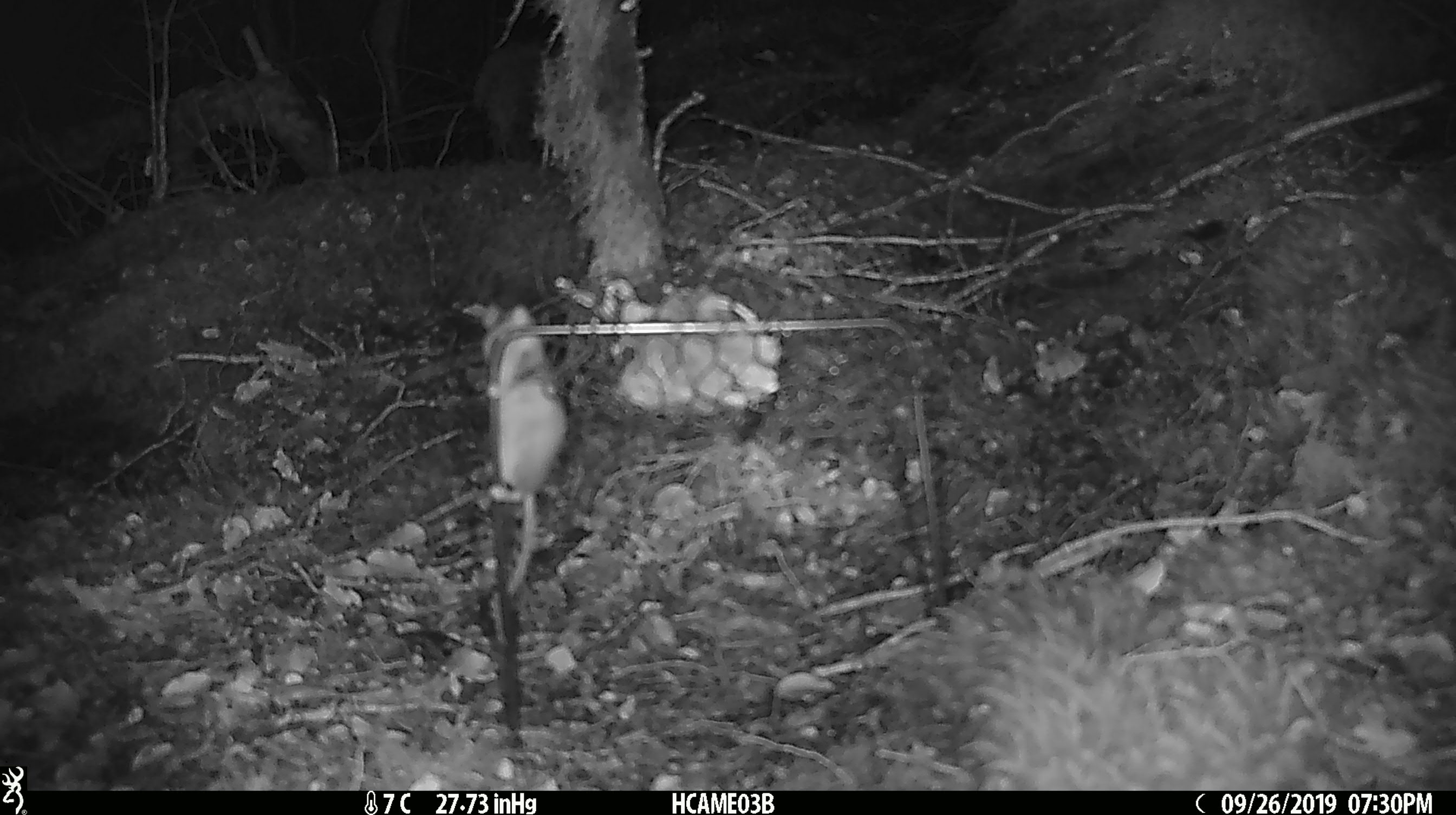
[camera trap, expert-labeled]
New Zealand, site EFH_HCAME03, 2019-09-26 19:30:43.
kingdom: Animalia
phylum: Chordata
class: Mammalia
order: Rodentia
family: Muridae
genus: Mus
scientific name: Mus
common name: mouse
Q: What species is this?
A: Mouse (Mus).